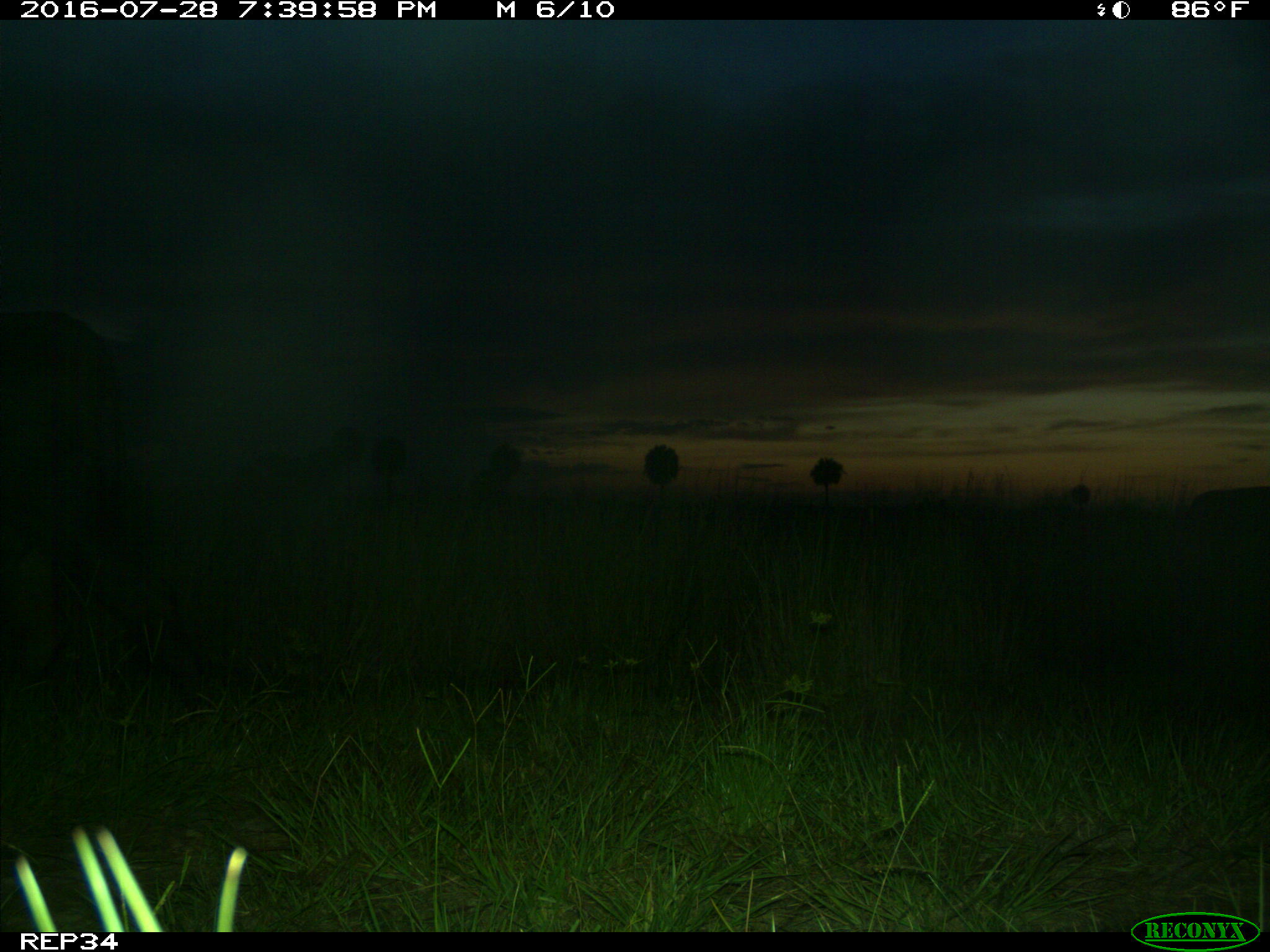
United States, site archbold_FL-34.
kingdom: Animalia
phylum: Chordata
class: Mammalia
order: Artiodactyla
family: Bovidae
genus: Bos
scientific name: Bos taurus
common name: domestic cow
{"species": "Bos taurus (domestic cow)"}